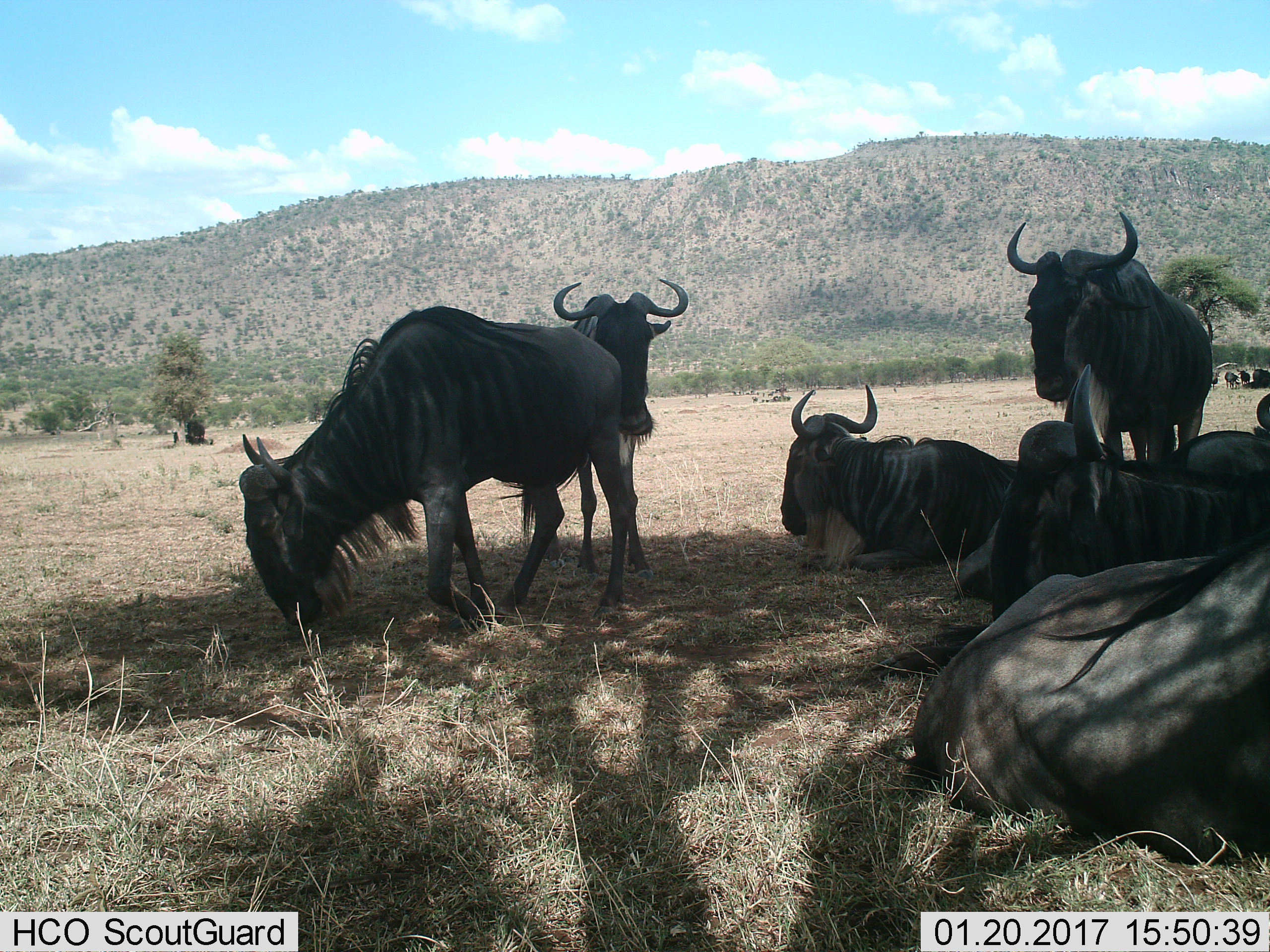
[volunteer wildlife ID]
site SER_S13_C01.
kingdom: Animalia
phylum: Chordata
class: Mammalia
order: Artiodactyla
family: Bovidae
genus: Connochaetes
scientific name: Connochaetes taurinus taurinus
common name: blue wildebeest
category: wildebeestblue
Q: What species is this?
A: Wildebeestblue (blue wildebeest) (Connochaetes taurinus taurinus).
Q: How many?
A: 7.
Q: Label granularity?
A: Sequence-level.